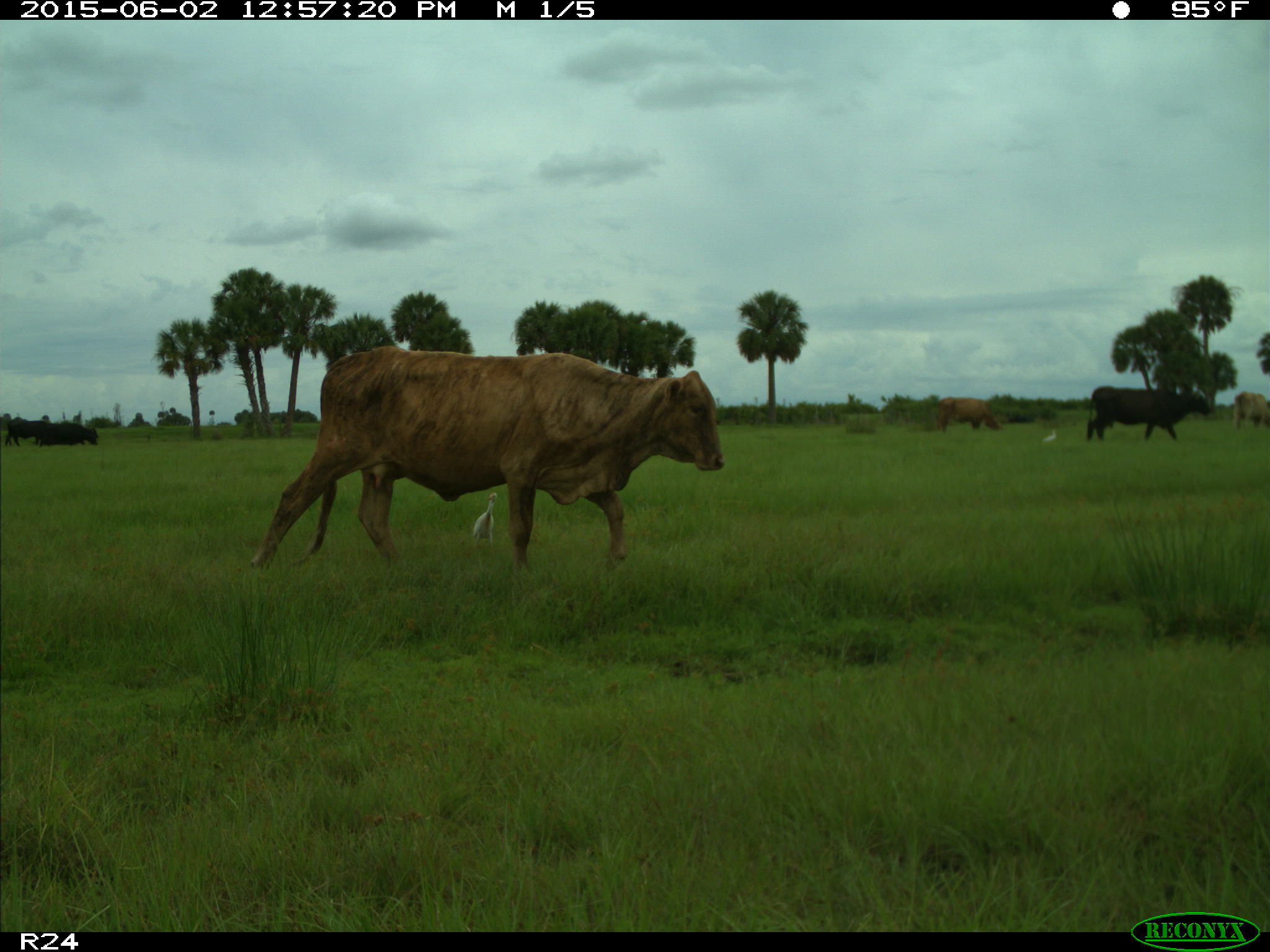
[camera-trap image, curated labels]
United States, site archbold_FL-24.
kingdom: Animalia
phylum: Chordata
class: Mammalia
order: Artiodactyla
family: Bovidae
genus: Bos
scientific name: Bos taurus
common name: domestic cow